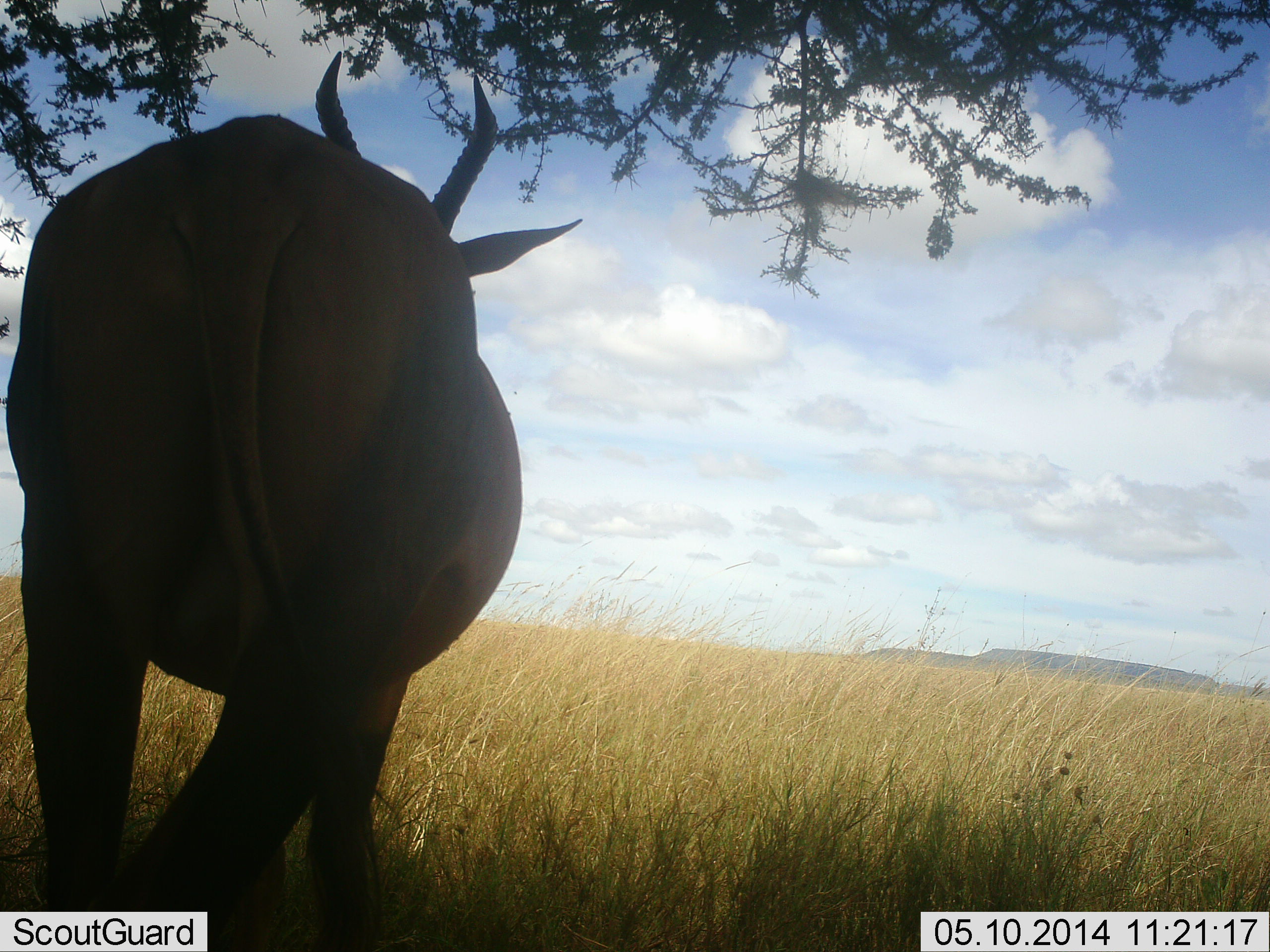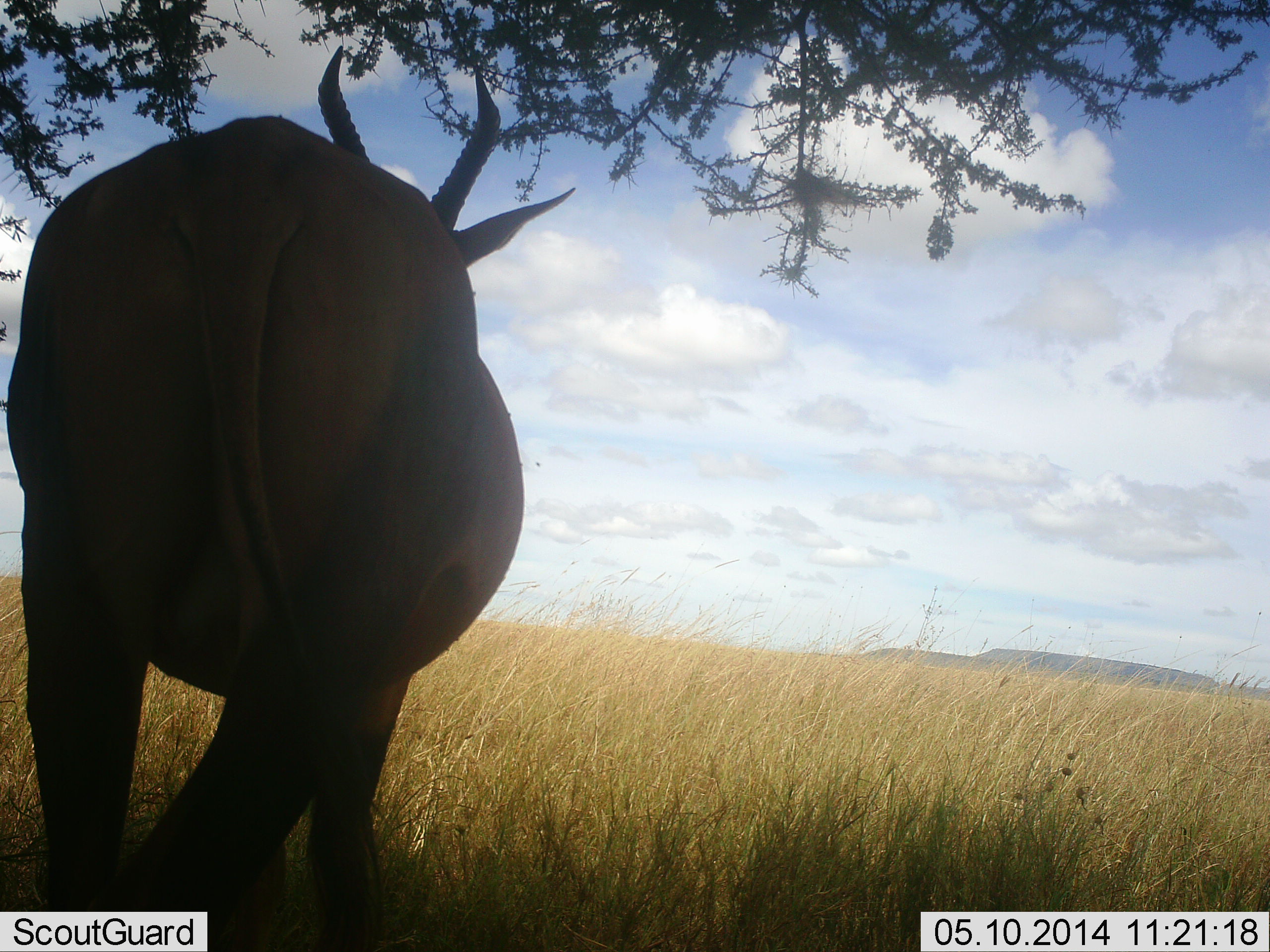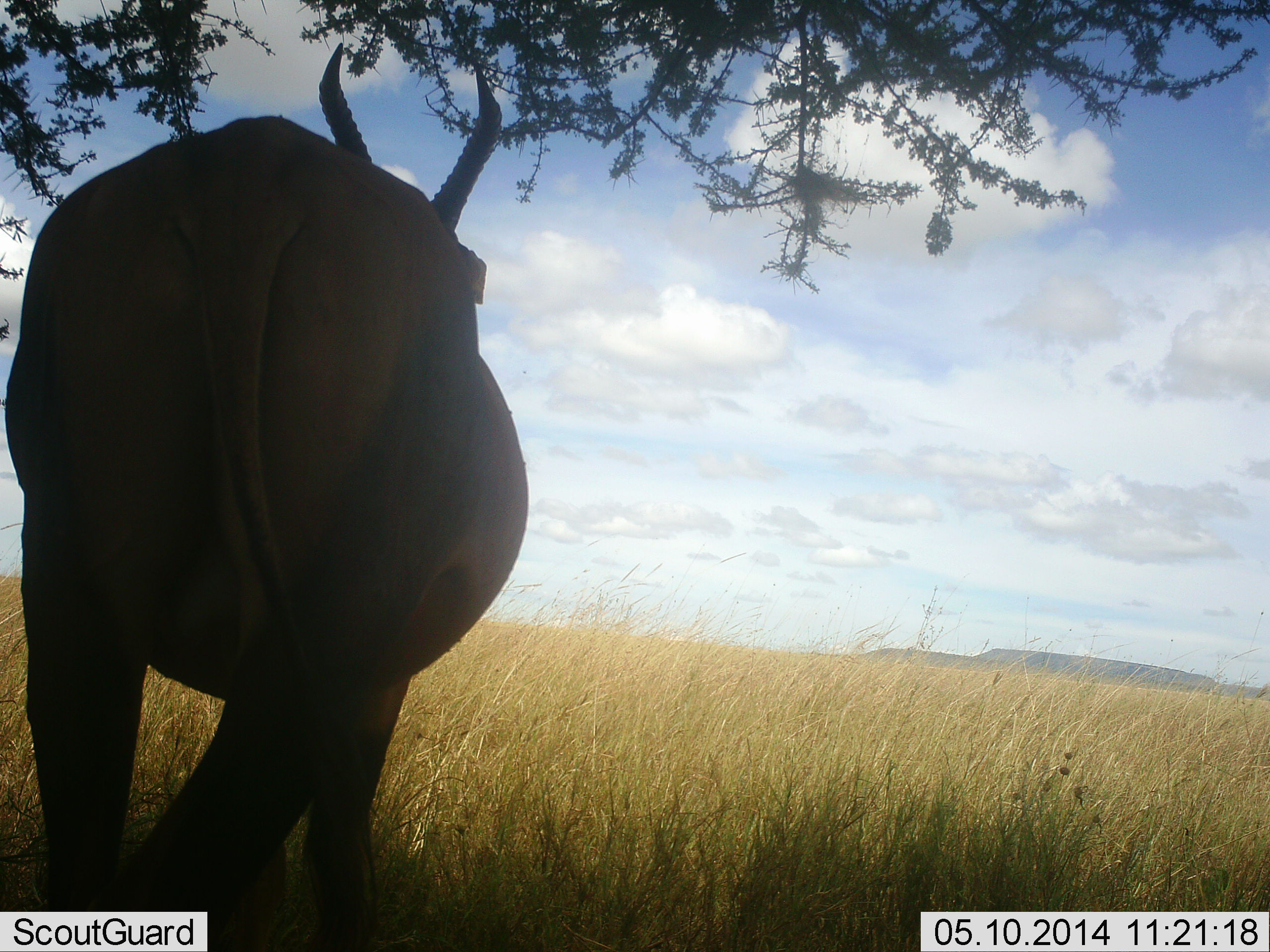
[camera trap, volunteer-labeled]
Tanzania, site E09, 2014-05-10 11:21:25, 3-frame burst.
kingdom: Animalia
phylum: Chordata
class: Mammalia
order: Artiodactyla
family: Bovidae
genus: Alcelaphus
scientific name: Alcelaphus buselaphus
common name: hartebeest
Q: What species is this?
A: Hartebeest (Alcelaphus buselaphus).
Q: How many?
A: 1.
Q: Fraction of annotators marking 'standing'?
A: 100%.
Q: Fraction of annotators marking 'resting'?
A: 0%.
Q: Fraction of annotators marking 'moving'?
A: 0%.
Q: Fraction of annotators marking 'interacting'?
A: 0%.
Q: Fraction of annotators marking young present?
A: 0%.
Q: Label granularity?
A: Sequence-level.